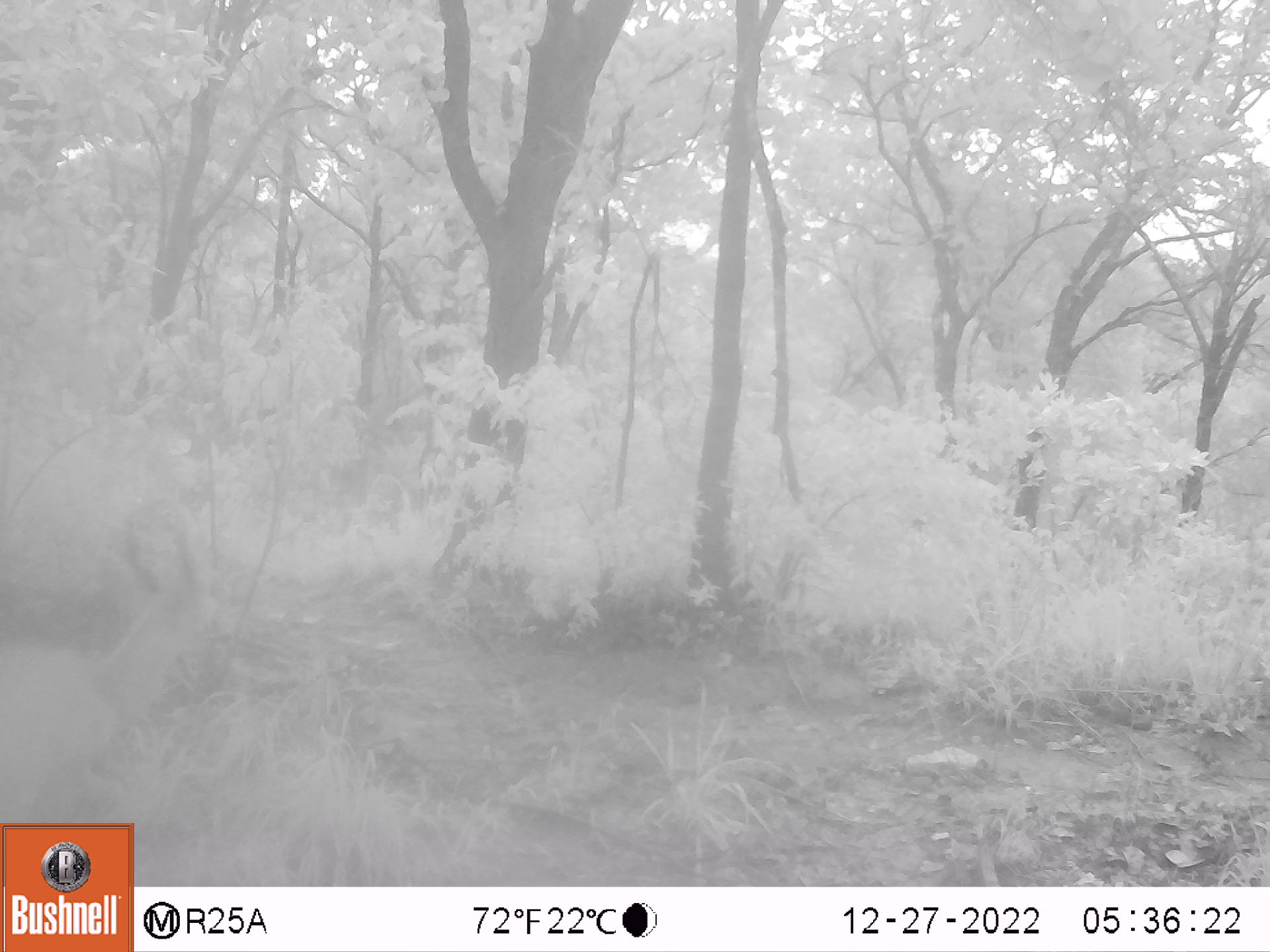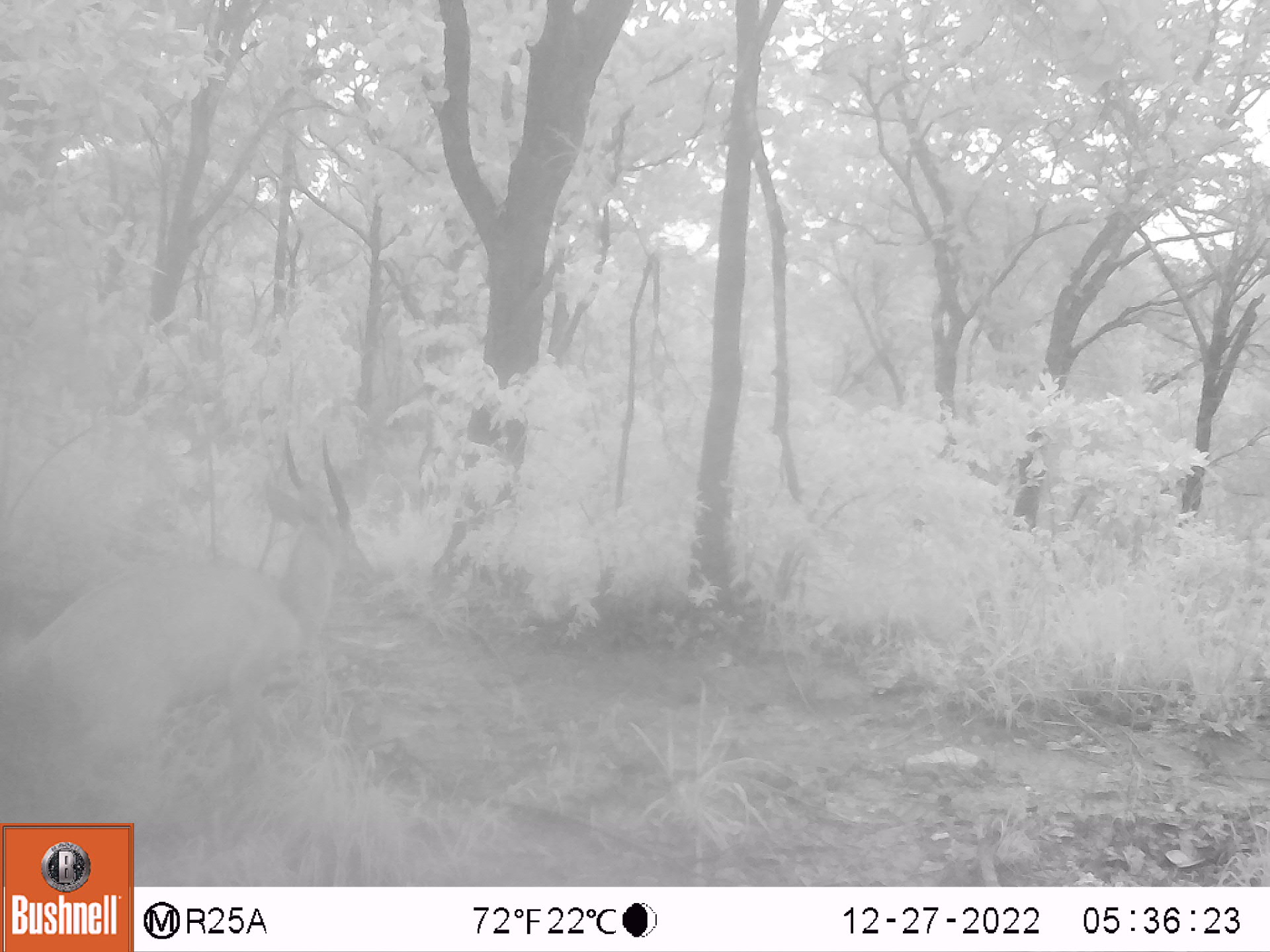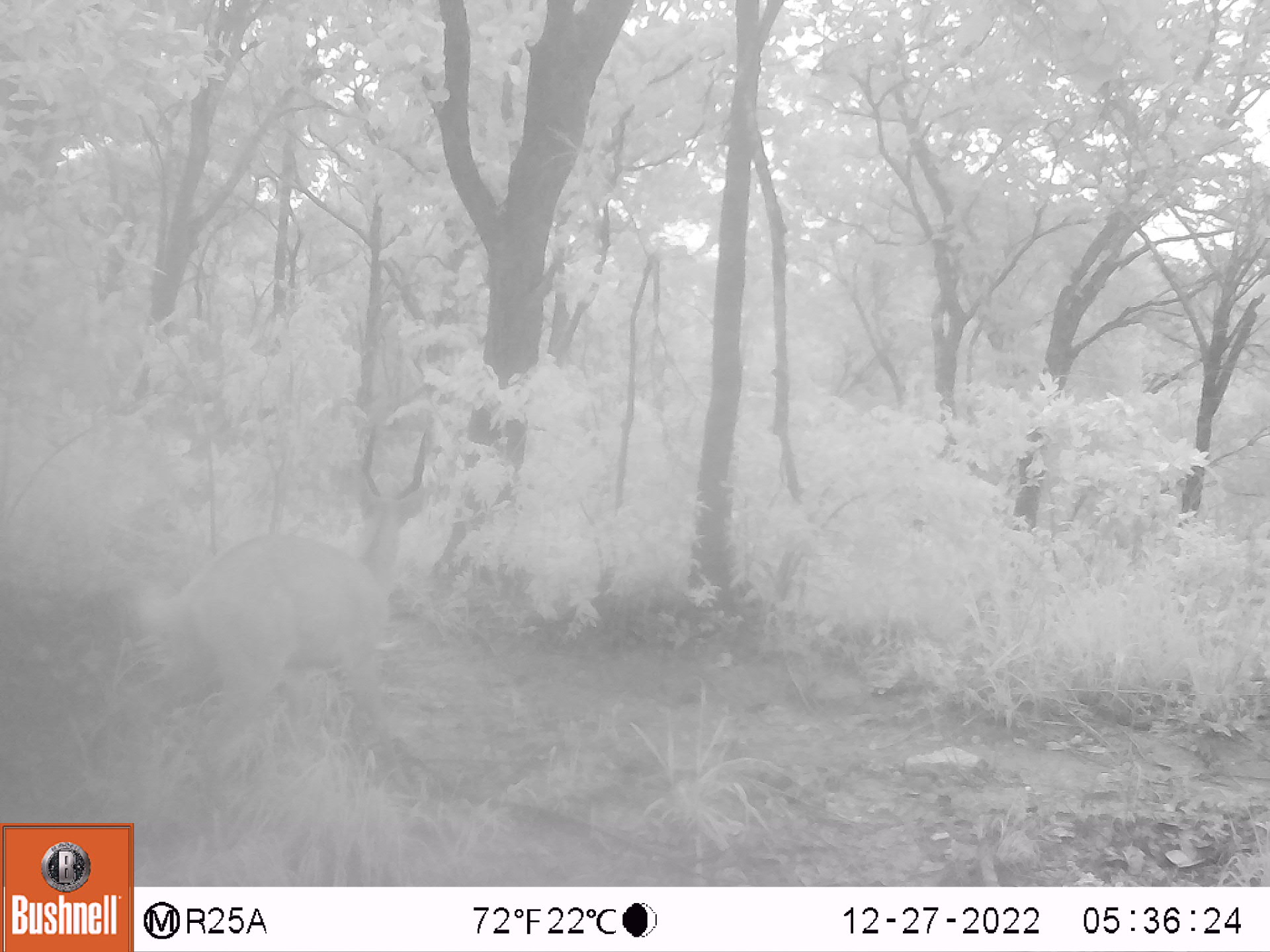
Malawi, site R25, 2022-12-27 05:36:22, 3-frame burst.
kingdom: Animalia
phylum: Chordata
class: Mammalia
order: Artiodactyla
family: Bovidae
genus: Tragelaphus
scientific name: Tragelaphus sylvaticus sylvaticus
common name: cape bushbuck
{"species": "cape bushbuck (Tragelaphus sylvaticus sylvaticus)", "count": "1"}